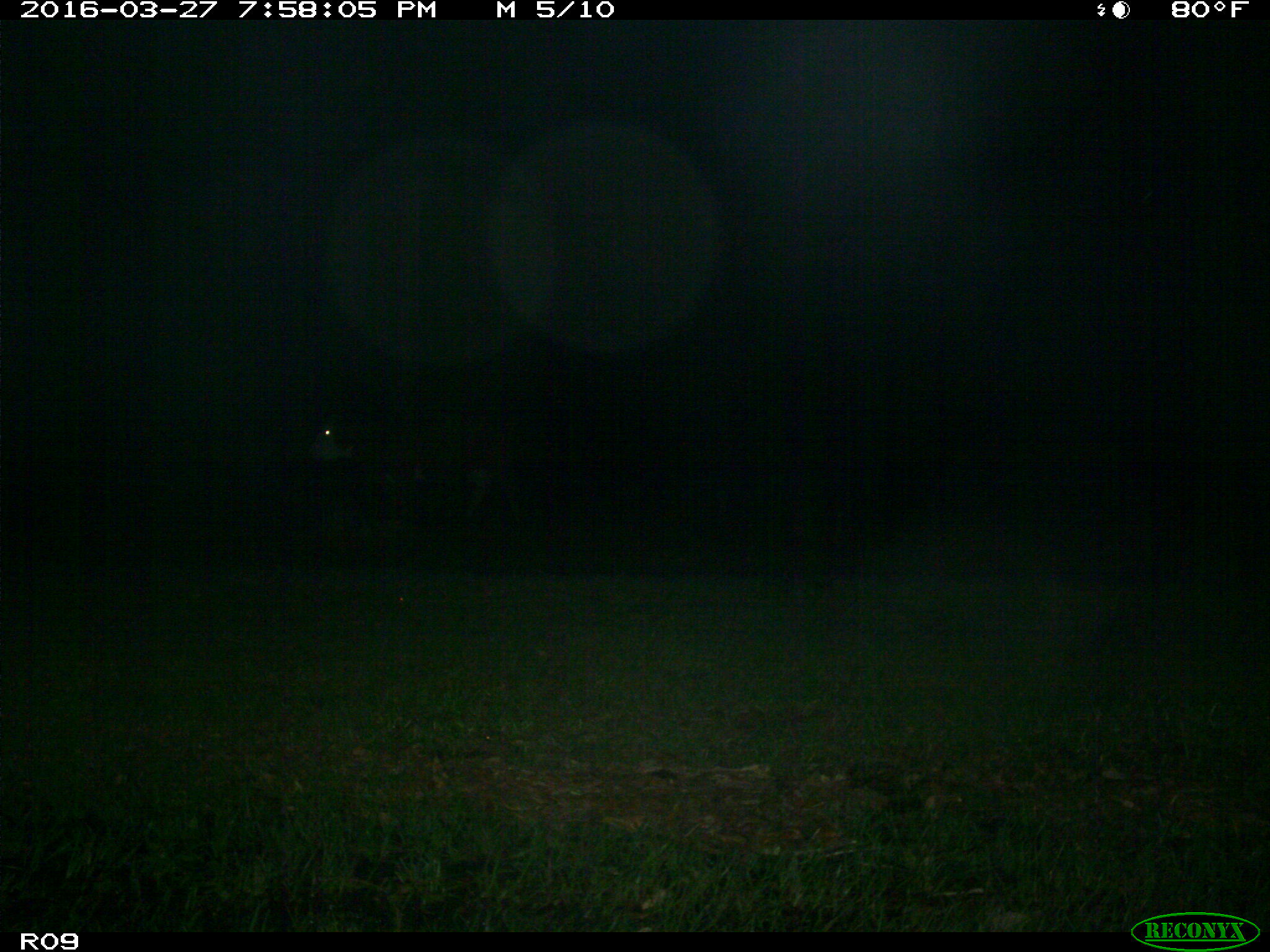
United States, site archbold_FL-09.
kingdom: Animalia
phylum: Chordata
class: Mammalia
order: Artiodactyla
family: Bovidae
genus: Bos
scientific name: Bos taurus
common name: domestic cow